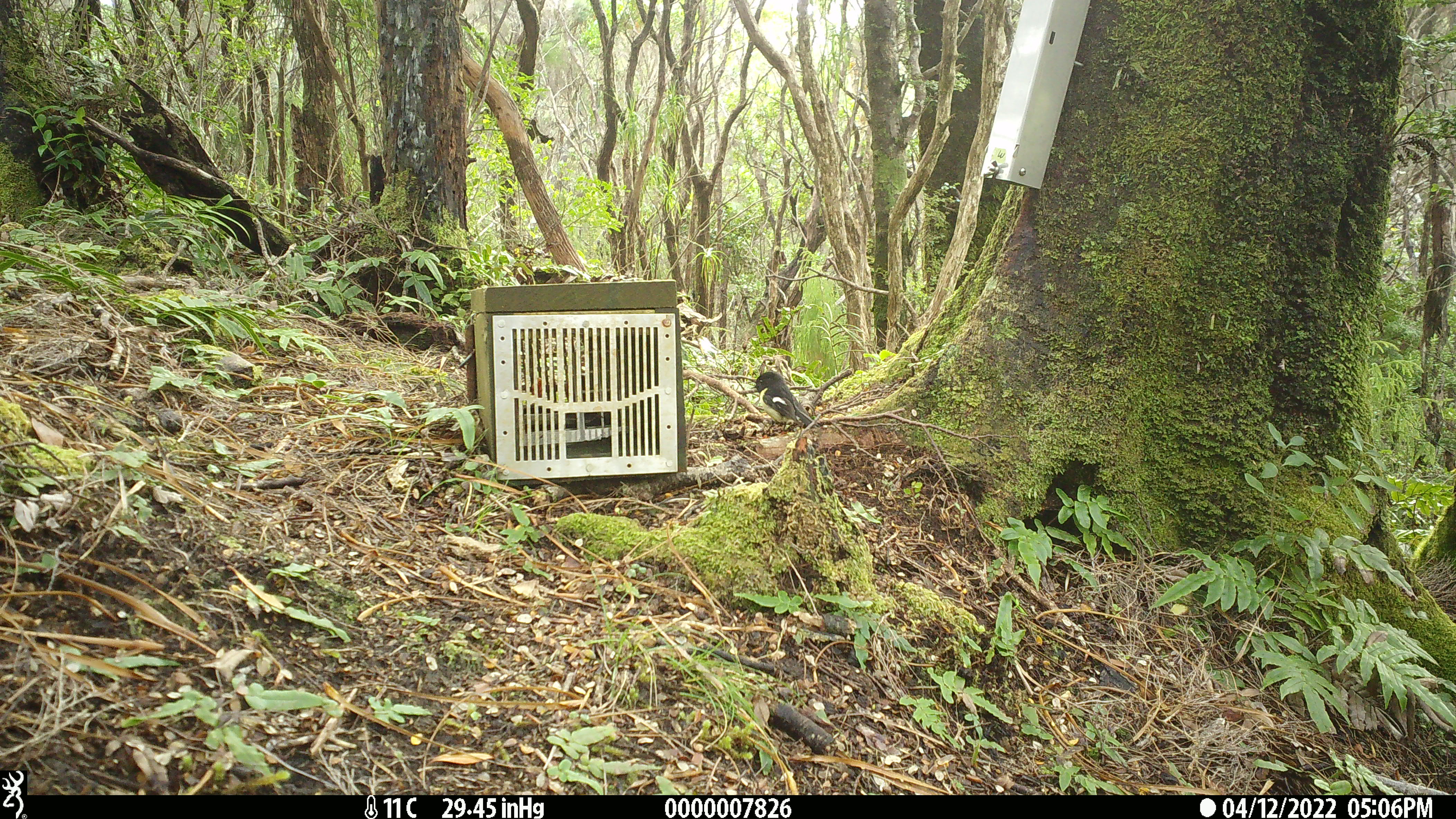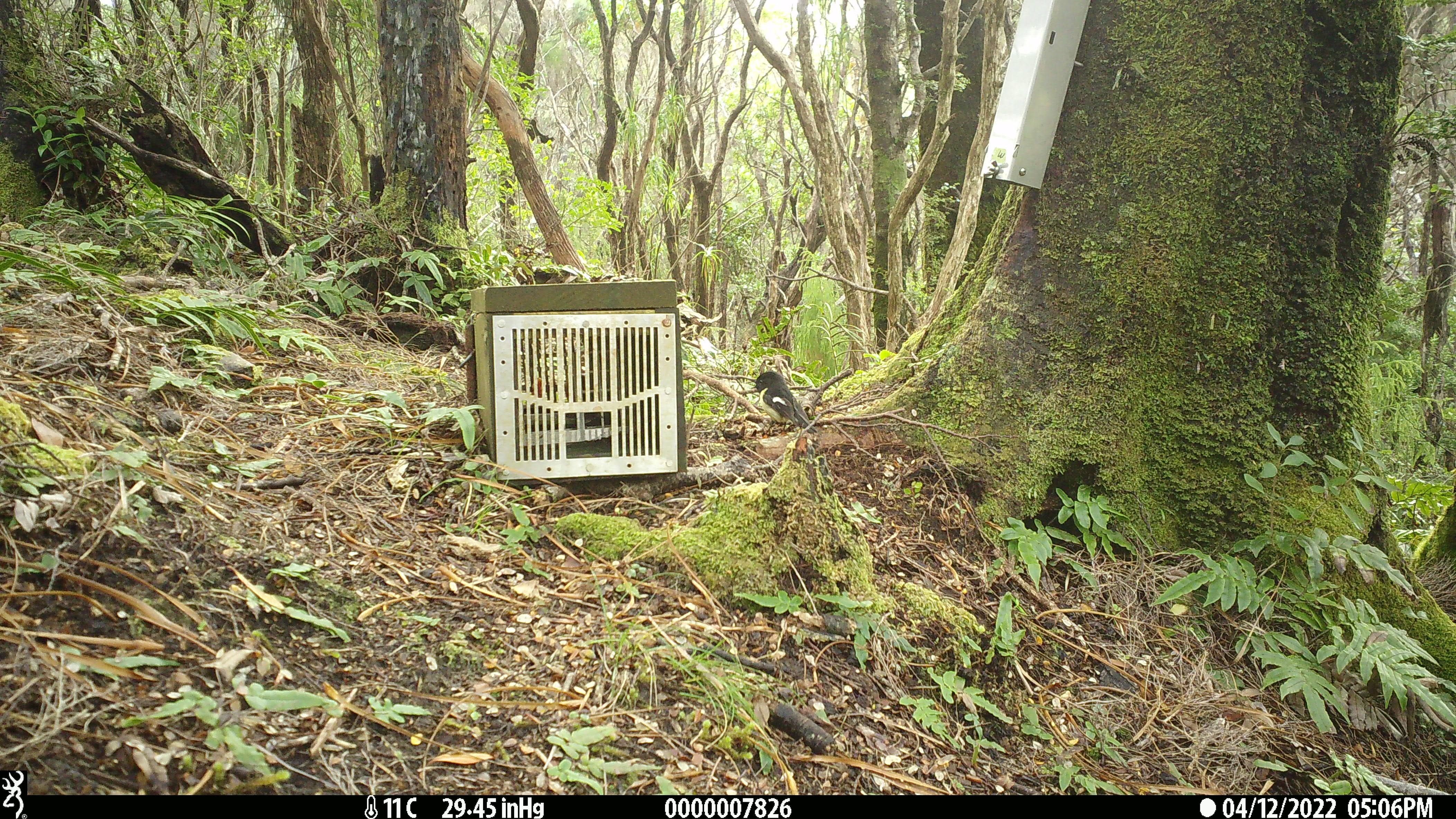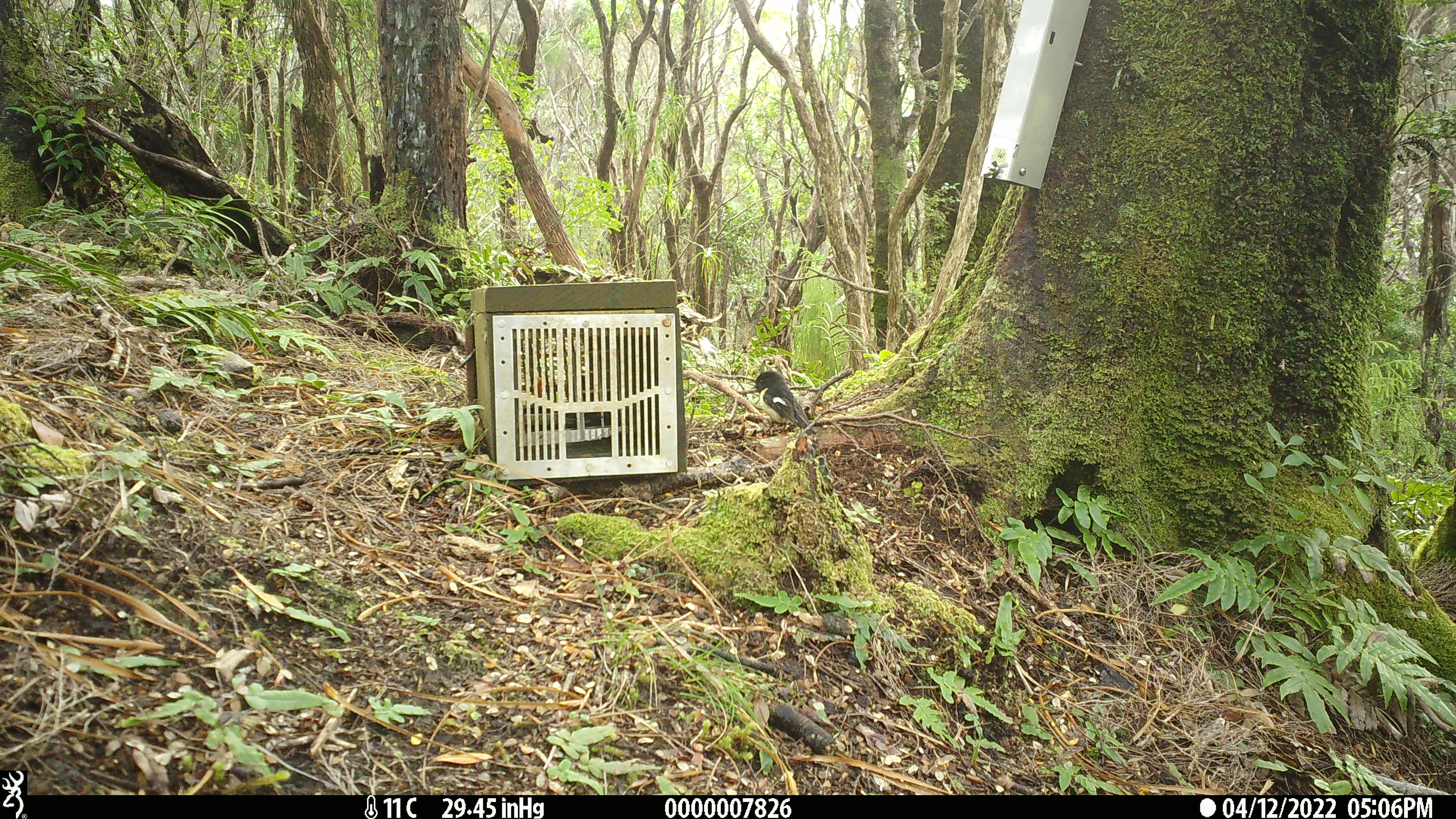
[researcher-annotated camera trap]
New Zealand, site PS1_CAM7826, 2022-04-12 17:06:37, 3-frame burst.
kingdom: Animalia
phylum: Chordata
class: Aves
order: Passeriformes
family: Petroicidae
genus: Petroica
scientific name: Petroica macrocephala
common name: tomtit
Tomtit (Petroica macrocephala).